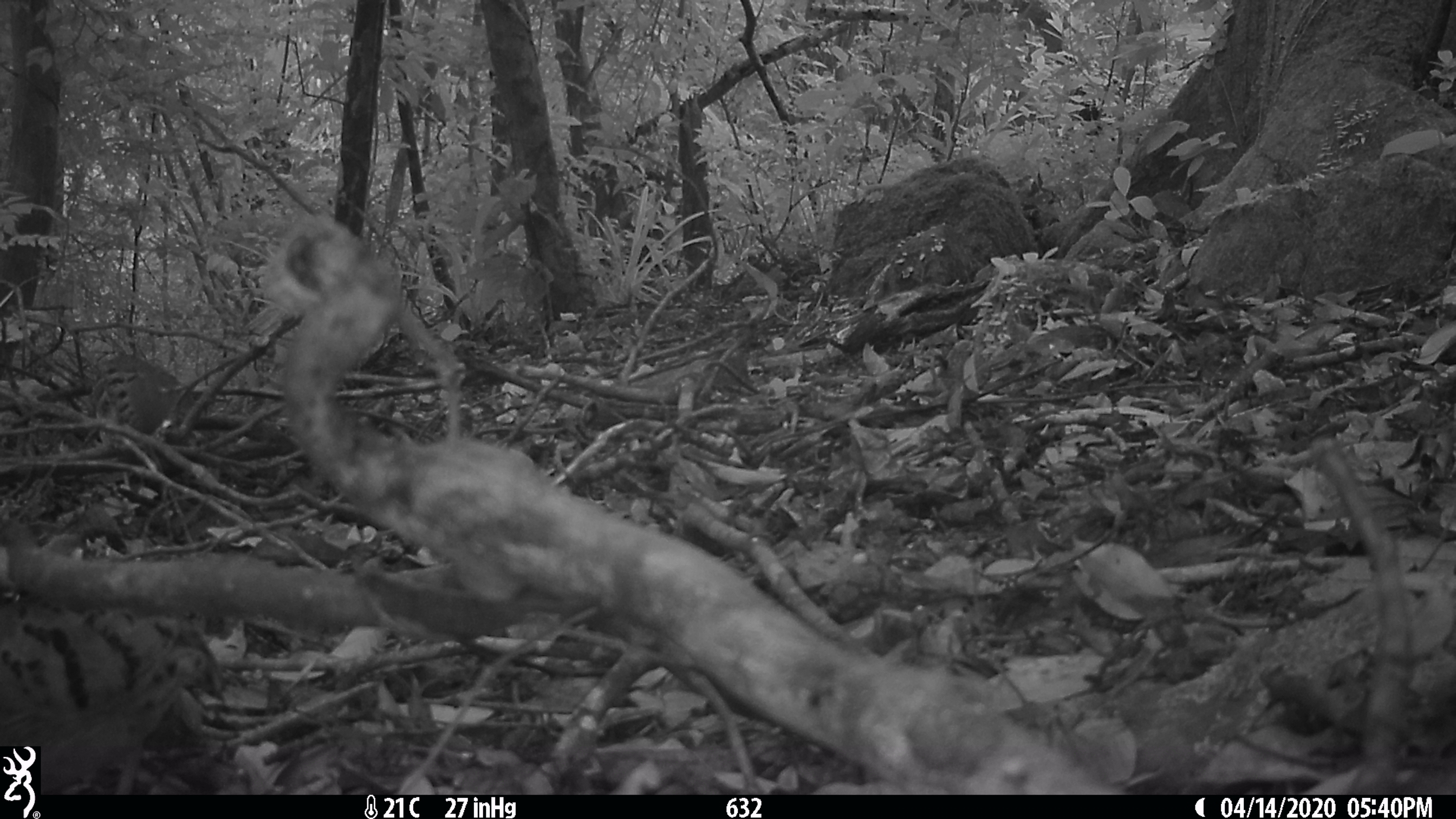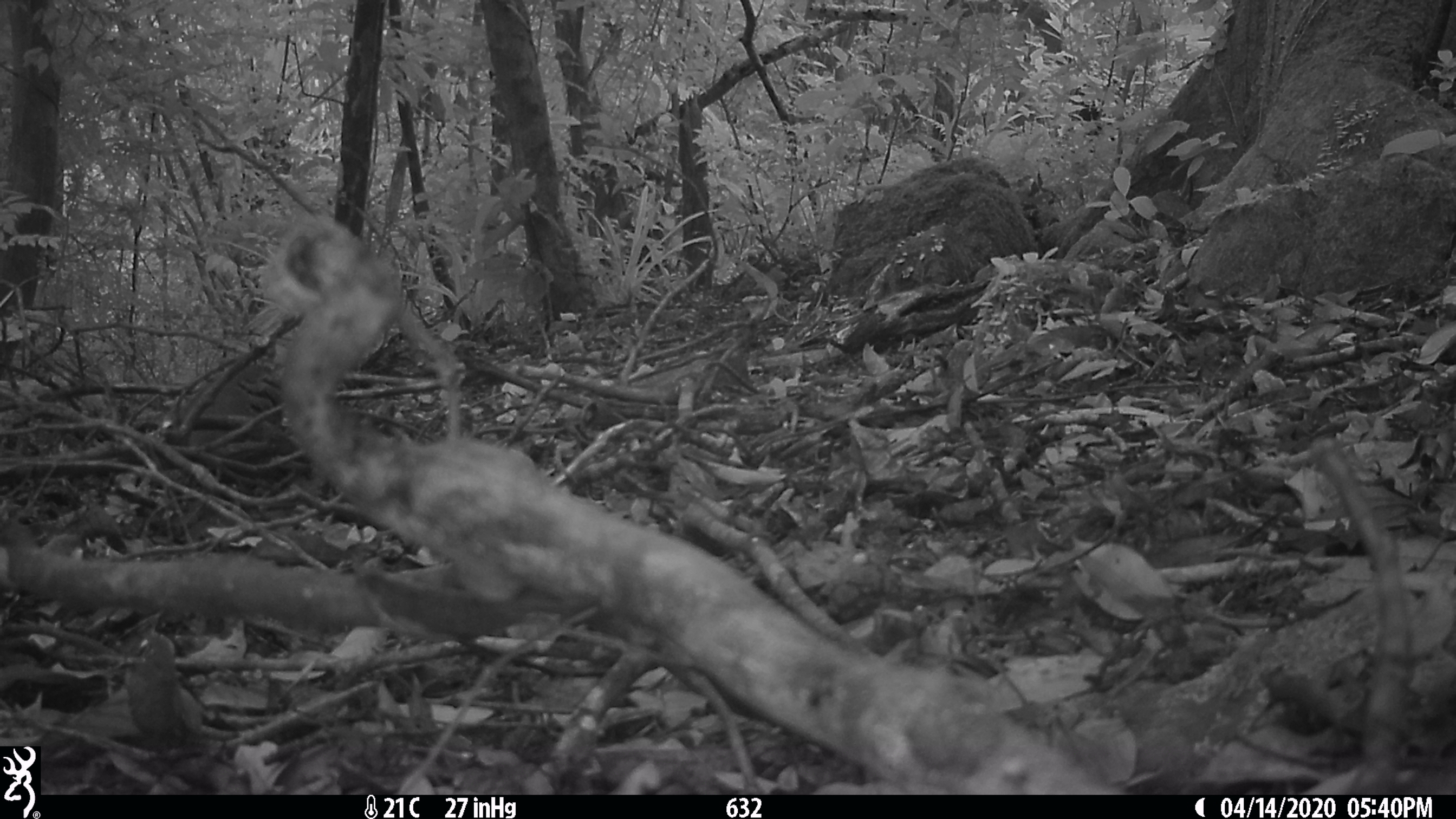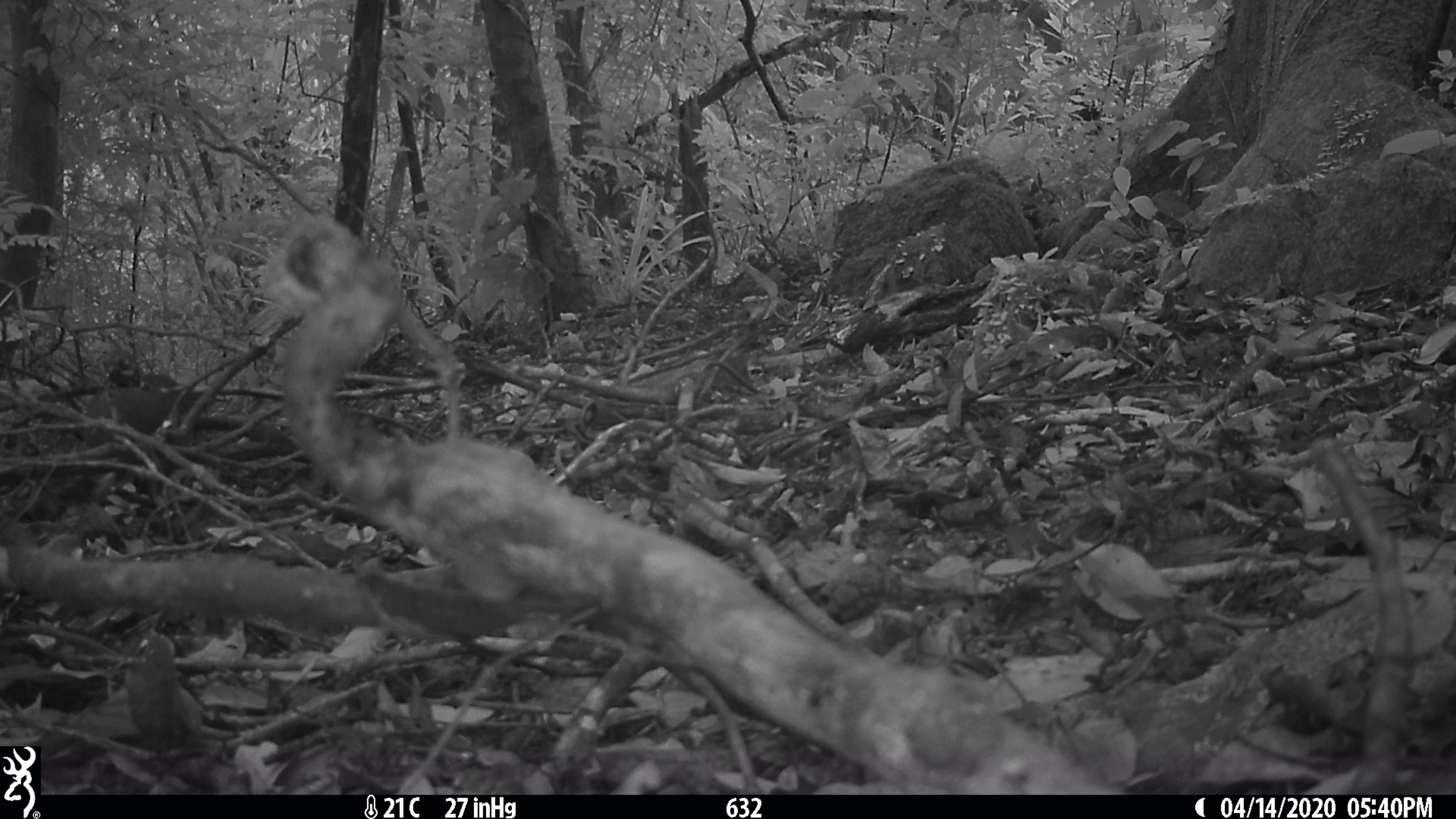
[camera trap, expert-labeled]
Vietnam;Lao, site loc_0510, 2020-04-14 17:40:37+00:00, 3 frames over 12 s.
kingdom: Animalia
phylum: Chordata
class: Aves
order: Galliformes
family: Phasianidae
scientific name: Phasianidae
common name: partridge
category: unidentified partridge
Unidentified partridge (partridge) (Phasianidae). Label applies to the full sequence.